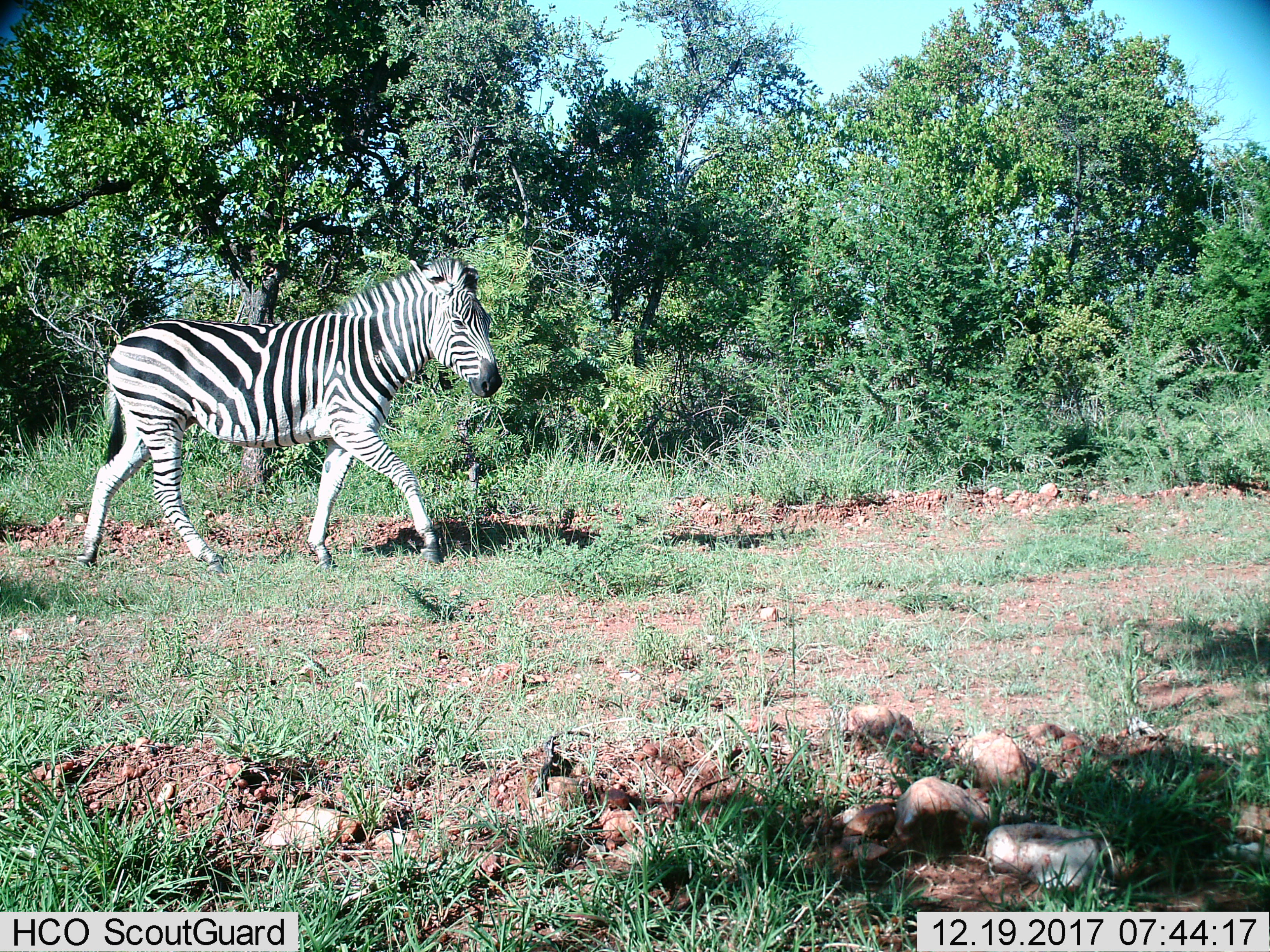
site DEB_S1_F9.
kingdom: Animalia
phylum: Chordata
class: Mammalia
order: Perissodactyla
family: Equidae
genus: Equus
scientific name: Equus quagga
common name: plains zebra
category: zebraplains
Zebraplains (plains zebra) (Equus quagga), count 1. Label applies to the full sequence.